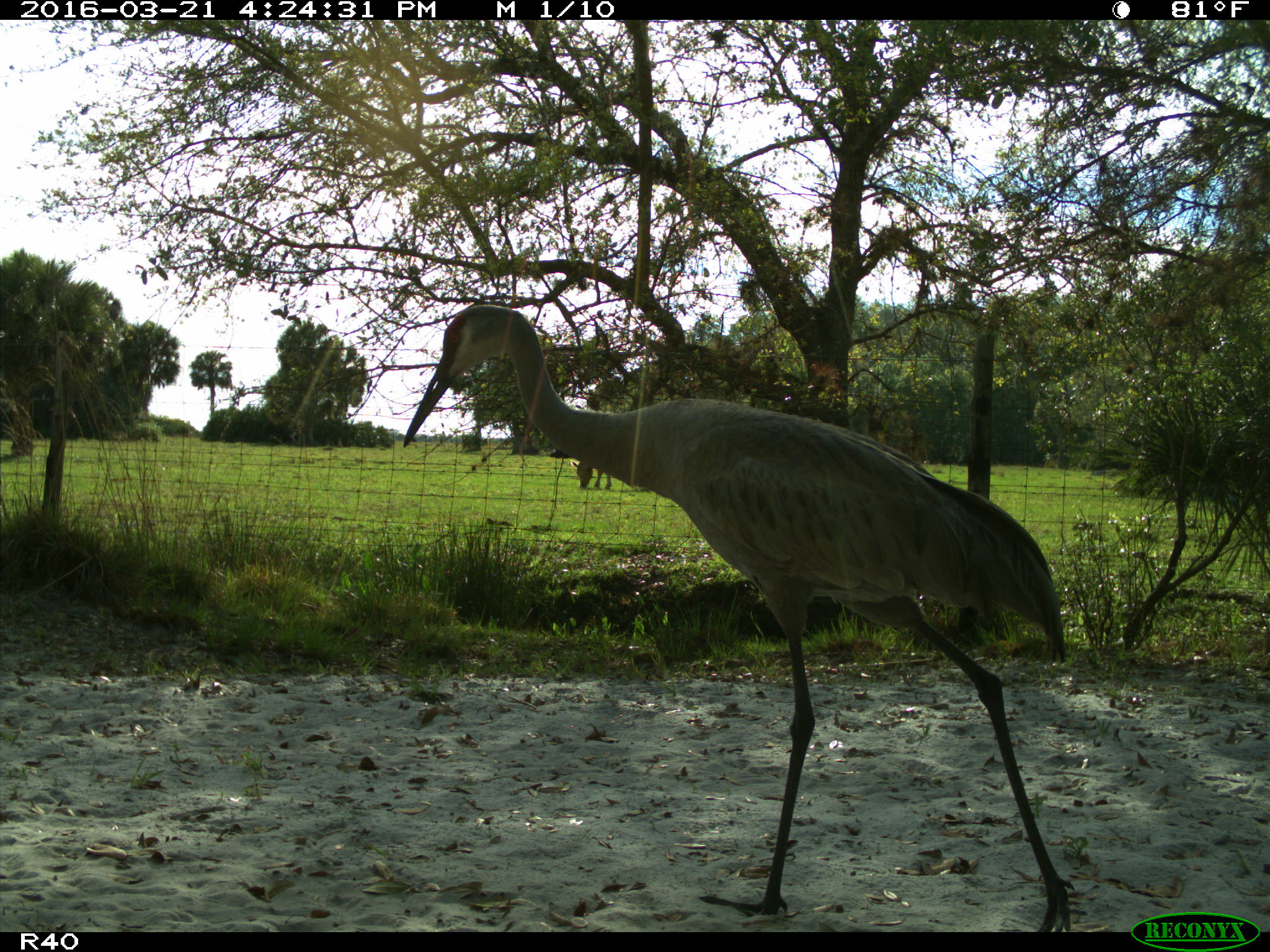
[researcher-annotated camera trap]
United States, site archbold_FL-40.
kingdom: Animalia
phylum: Chordata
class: Mammalia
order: Artiodactyla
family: Bovidae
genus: Bos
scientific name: Bos taurus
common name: domestic cow